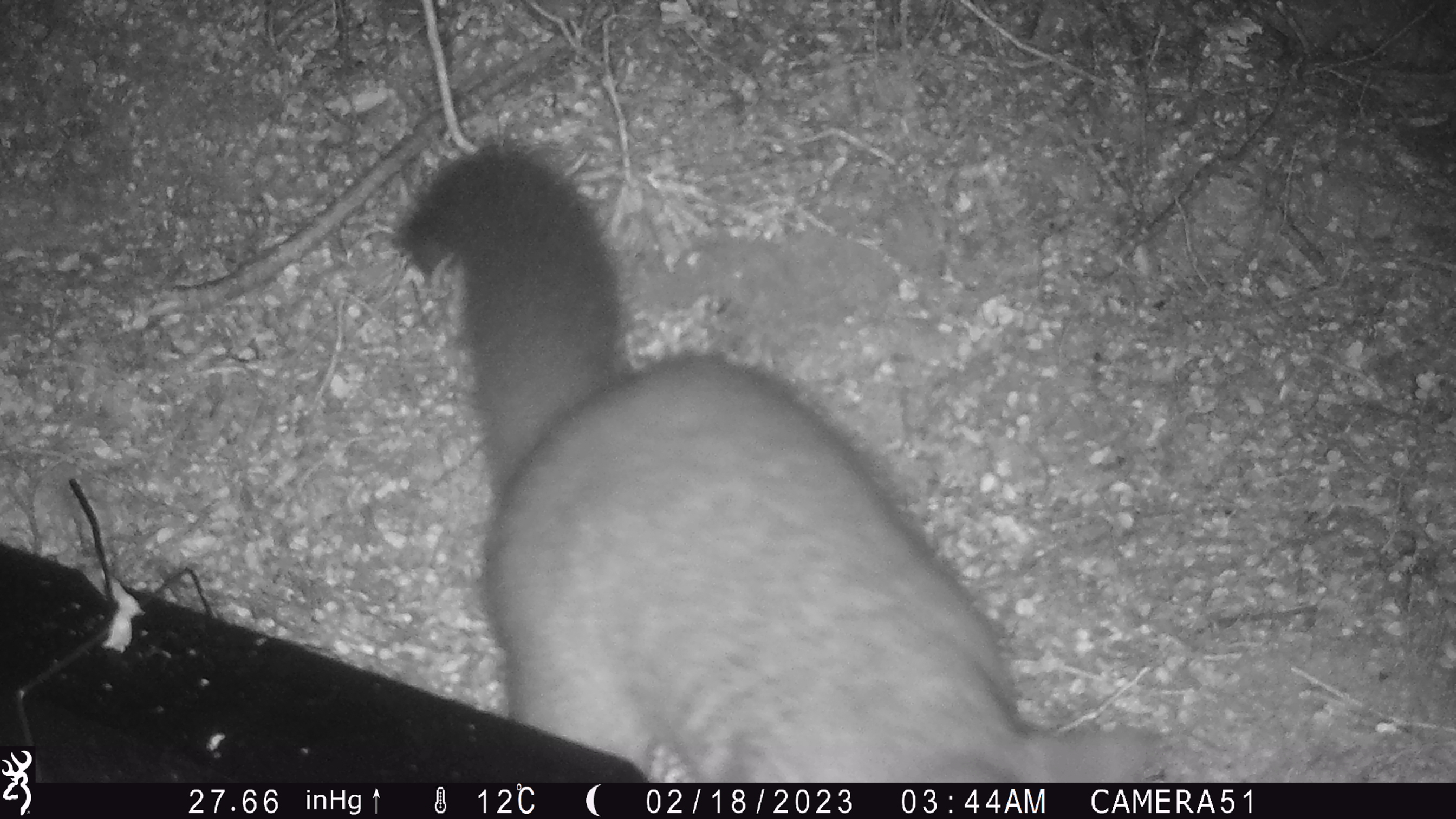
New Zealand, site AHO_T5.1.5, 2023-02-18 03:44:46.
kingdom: Animalia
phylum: Chordata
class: Mammalia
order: Carnivora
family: Mustelidae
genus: Mustela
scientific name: Mustela erminea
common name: stoat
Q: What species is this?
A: Stoat (Mustela erminea).